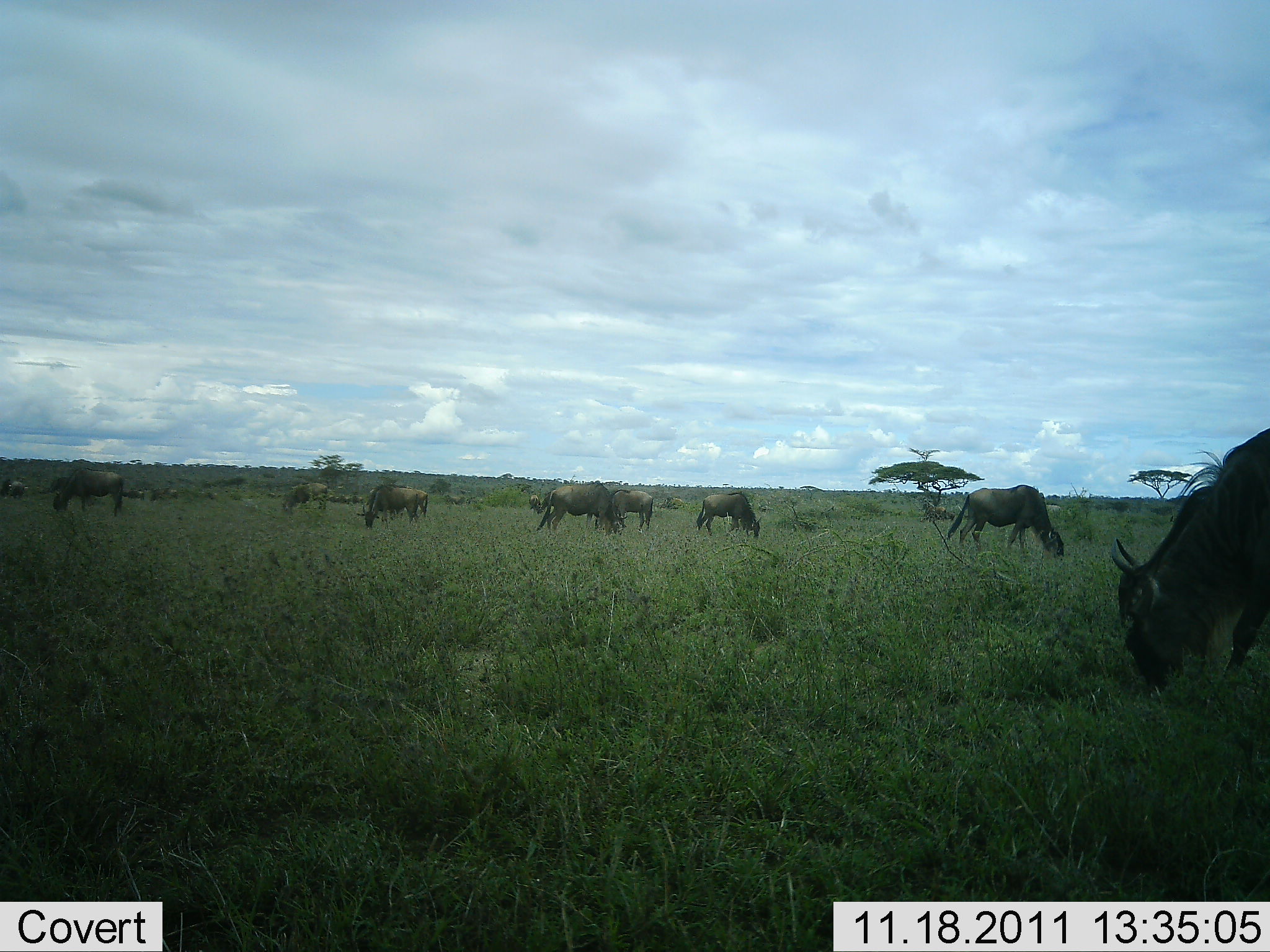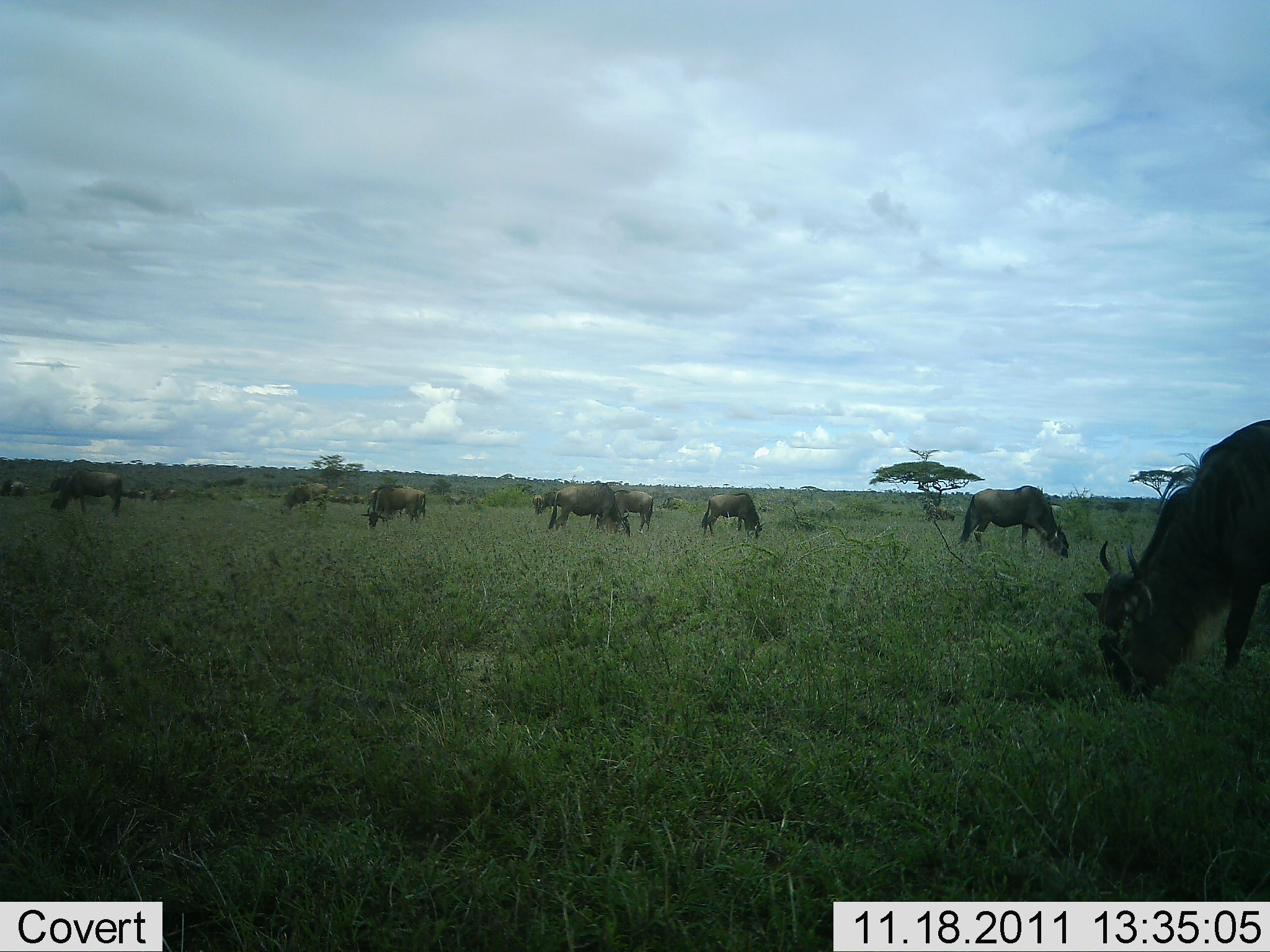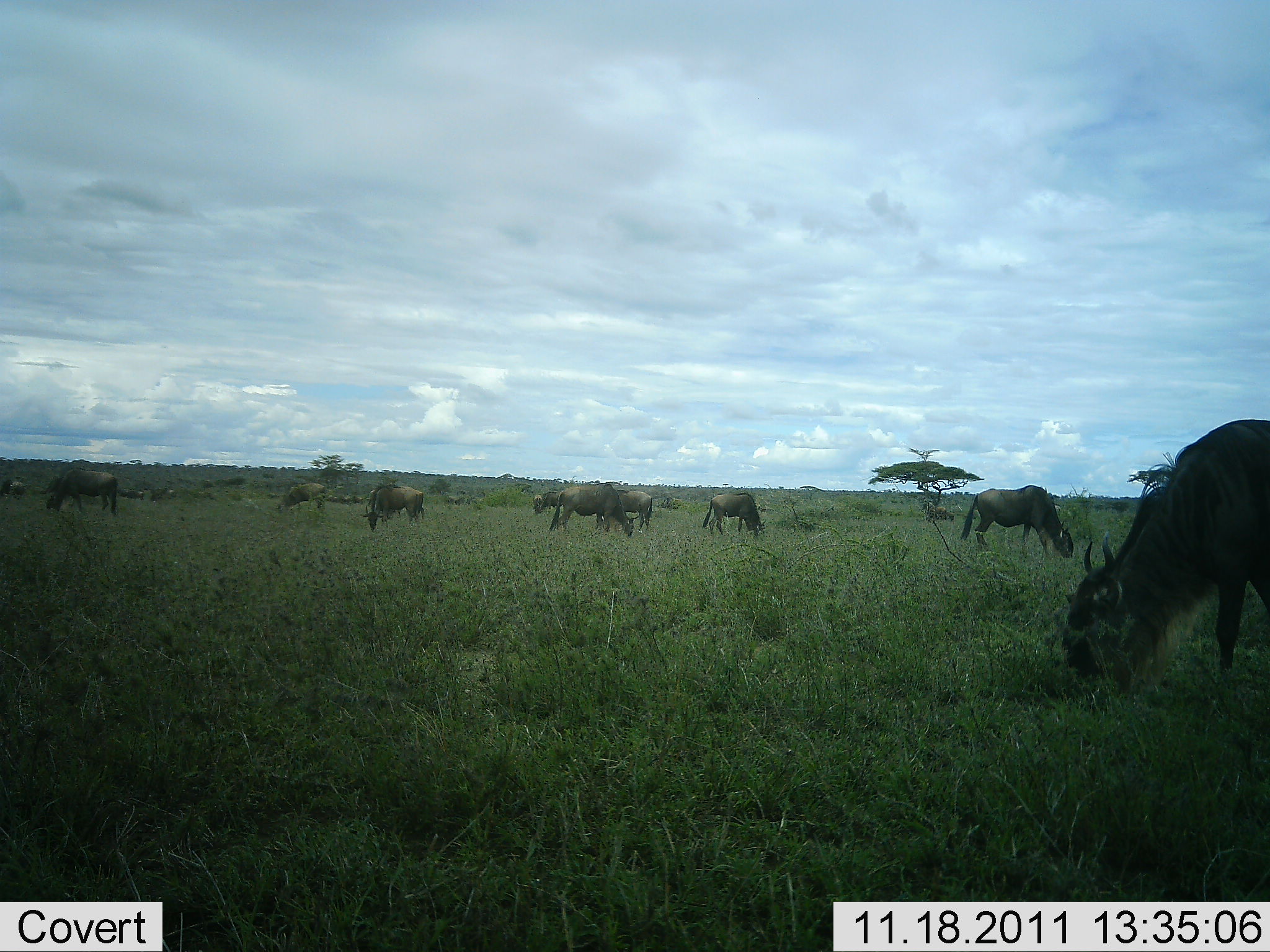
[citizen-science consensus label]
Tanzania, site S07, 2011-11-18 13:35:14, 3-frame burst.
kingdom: Animalia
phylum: Chordata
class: Mammalia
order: Artiodactyla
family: Bovidae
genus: Connochaetes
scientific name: Connochaetes taurinus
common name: blue wildebeest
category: wildebeest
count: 11-50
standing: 41%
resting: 0%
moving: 6%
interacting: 6%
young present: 0%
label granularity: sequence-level